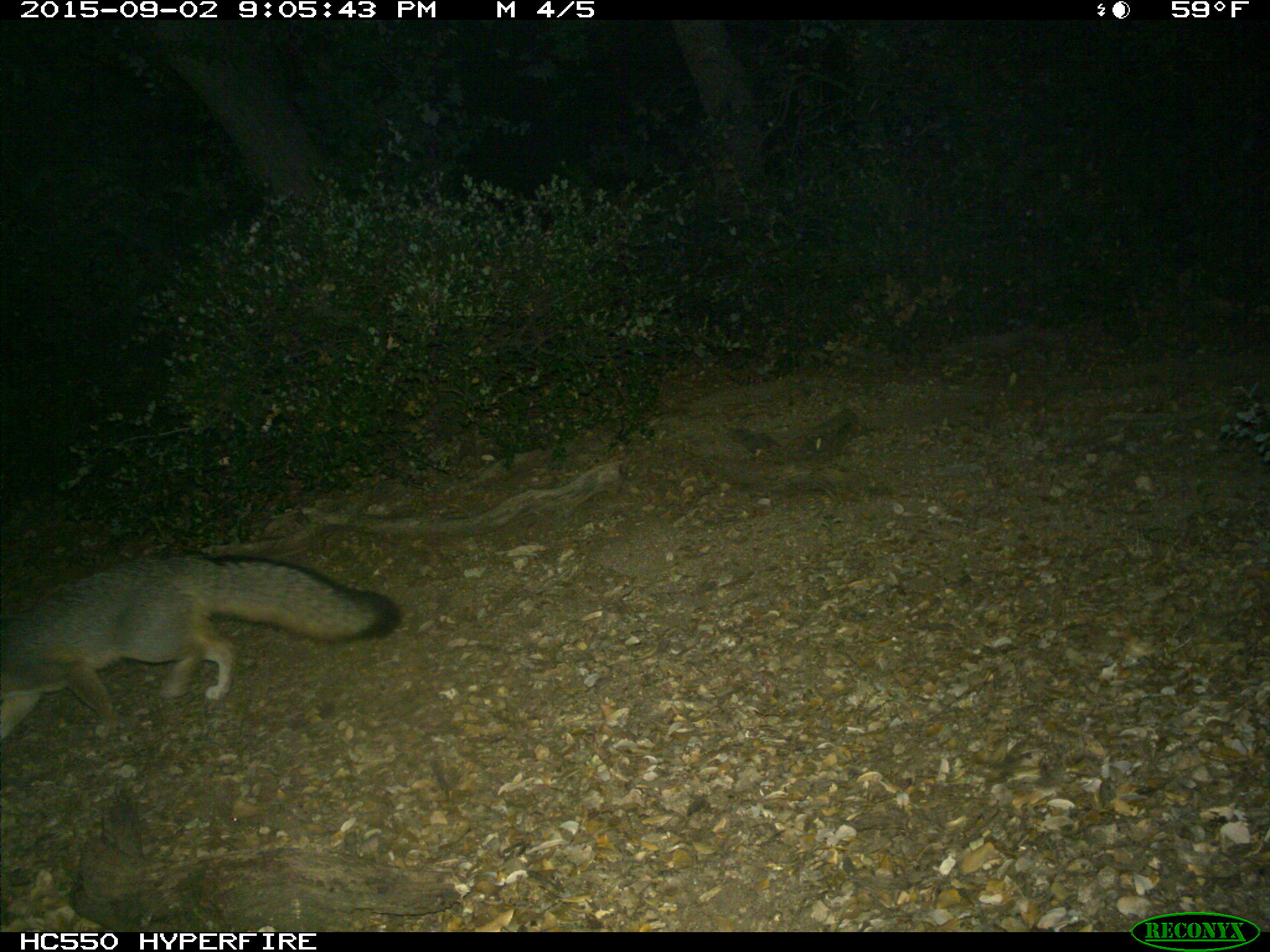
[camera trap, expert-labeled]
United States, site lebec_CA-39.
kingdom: Animalia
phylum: Chordata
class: Mammalia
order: Carnivora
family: Canidae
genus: Urocyon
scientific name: Urocyon cinereoargenteus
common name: gray fox